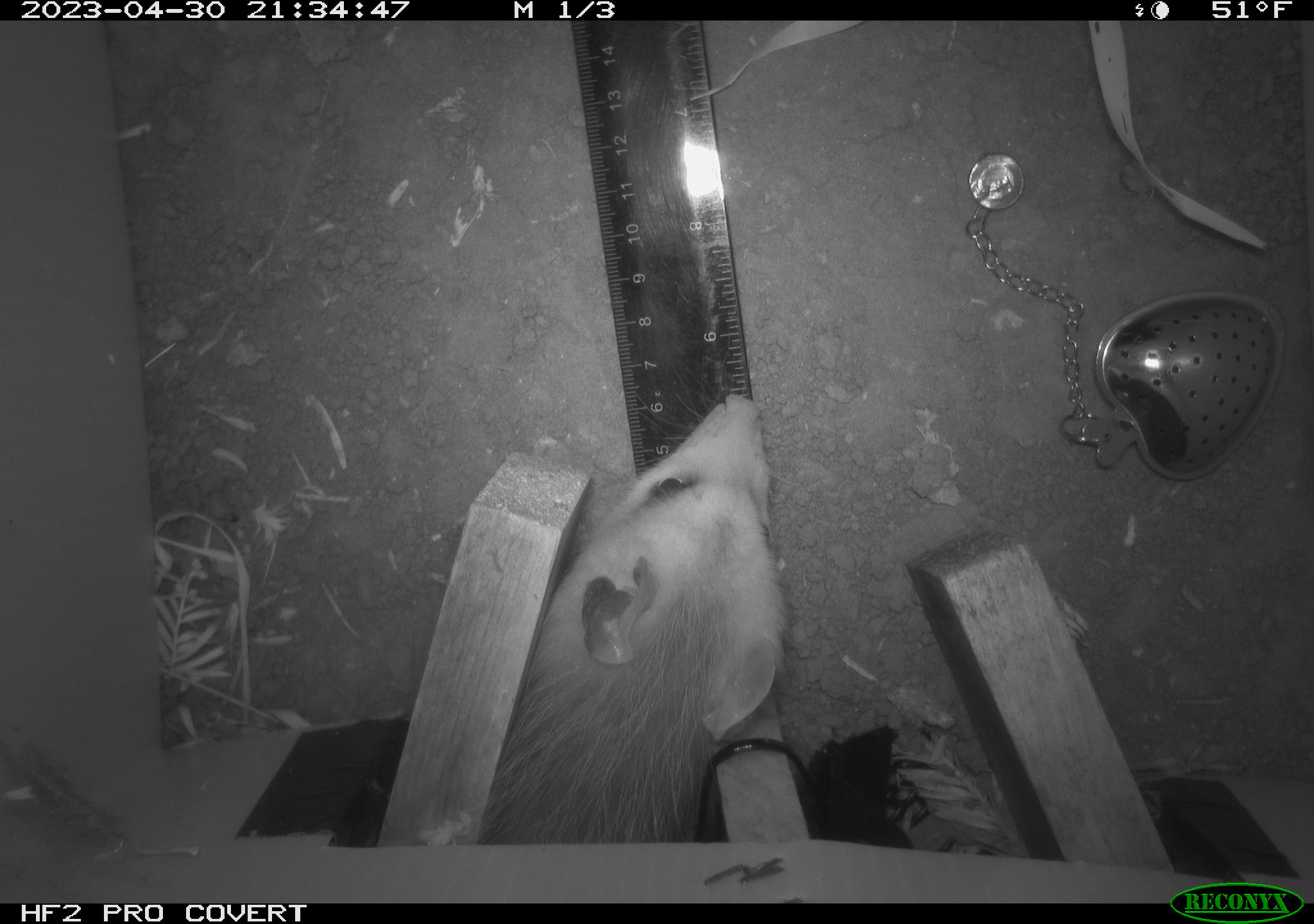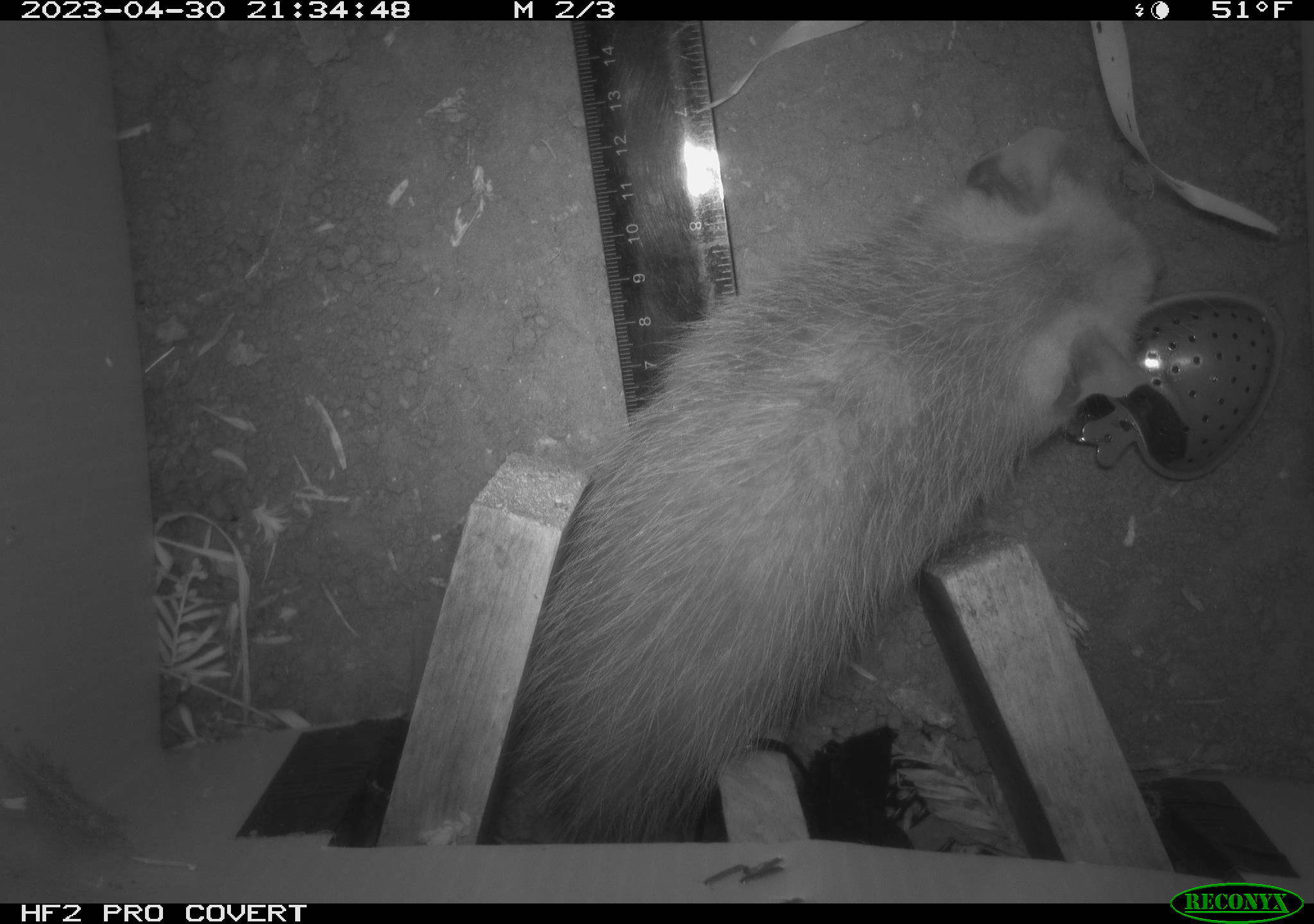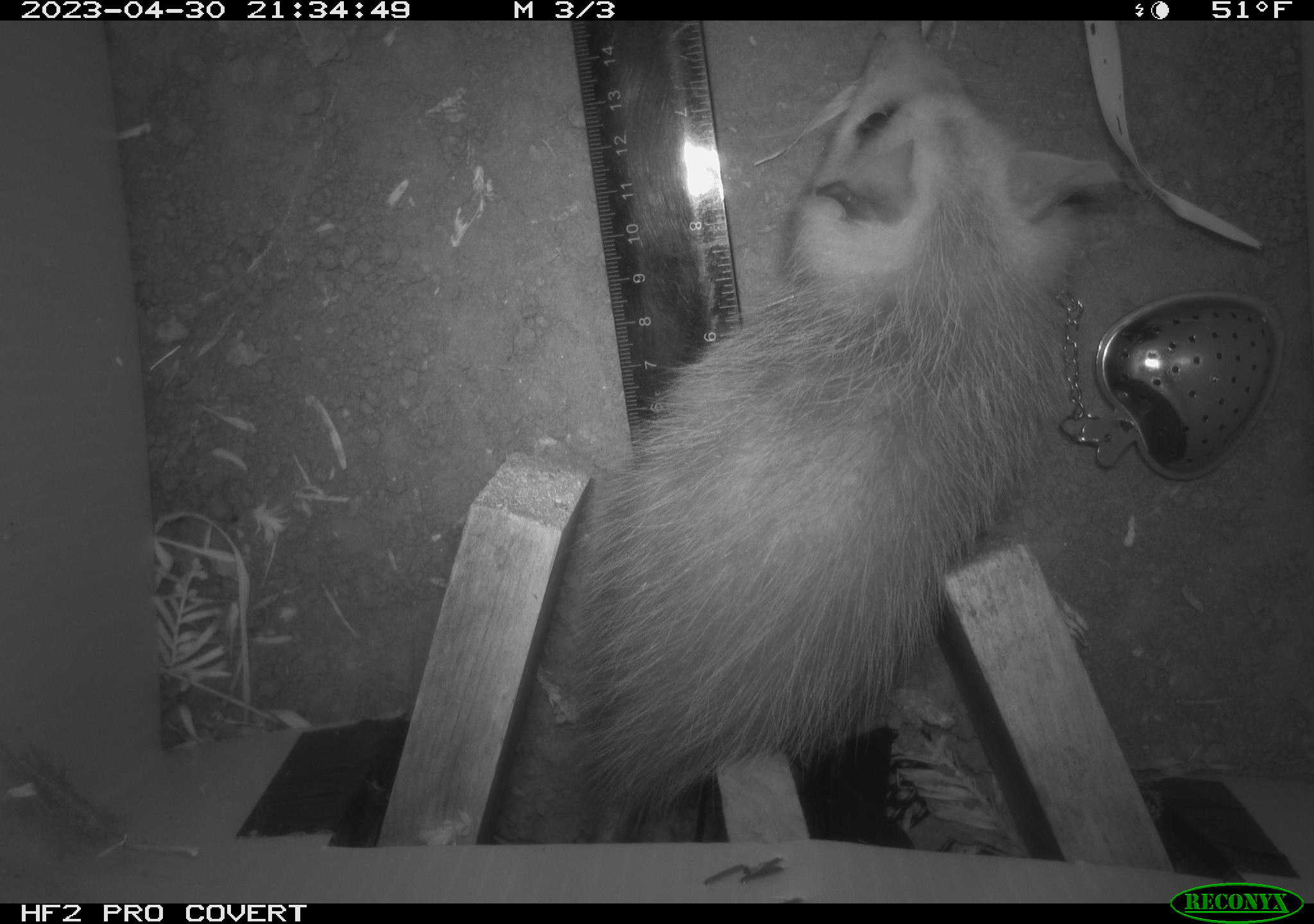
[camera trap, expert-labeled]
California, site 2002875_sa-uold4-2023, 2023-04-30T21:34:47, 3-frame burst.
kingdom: Animalia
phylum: Chordata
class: Mammalia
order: Didelphimorphia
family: Didelphidae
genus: Didelphis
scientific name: Didelphis virginiana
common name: virginia opossum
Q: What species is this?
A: Virginia opossum (Didelphis virginiana).